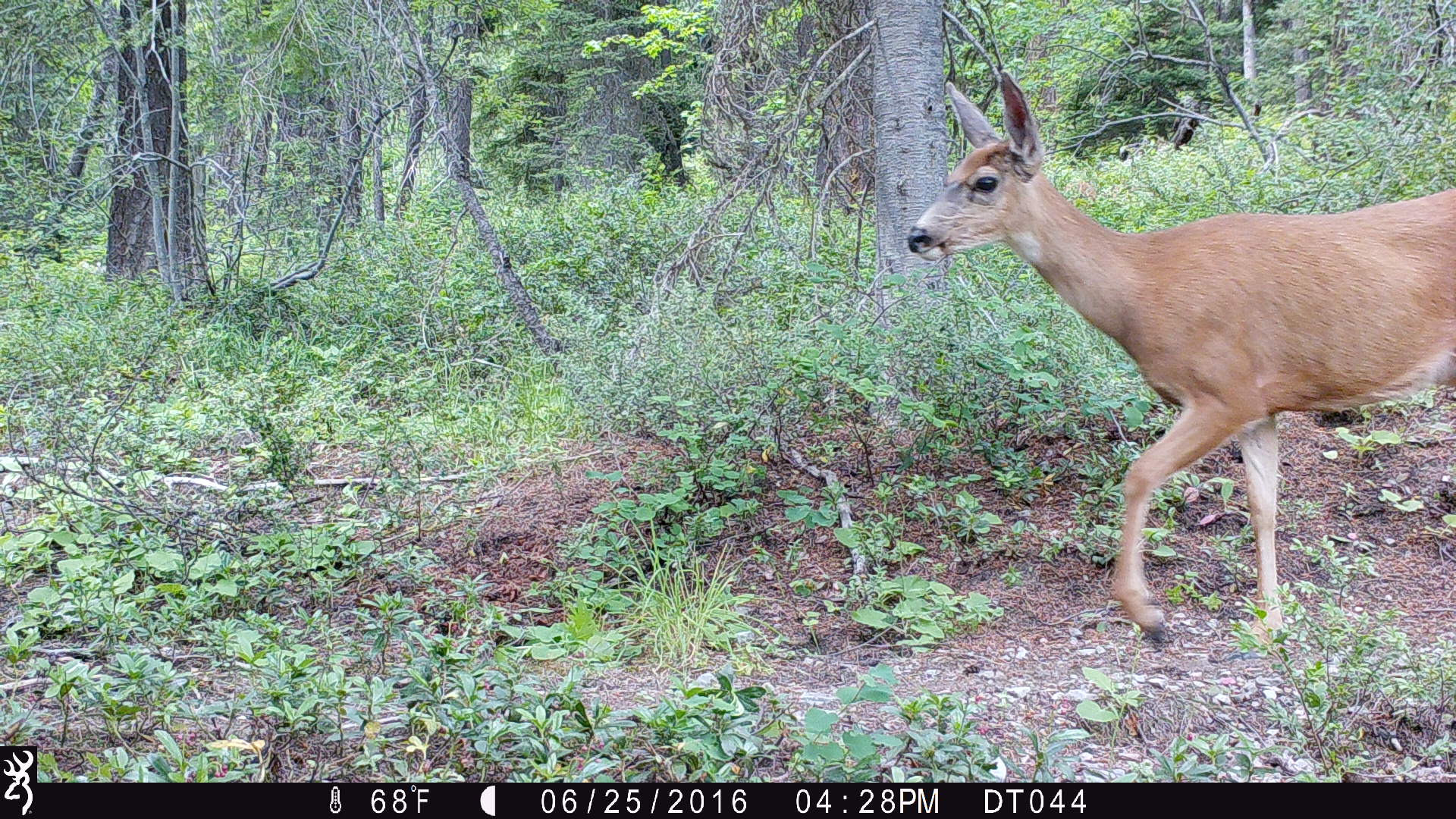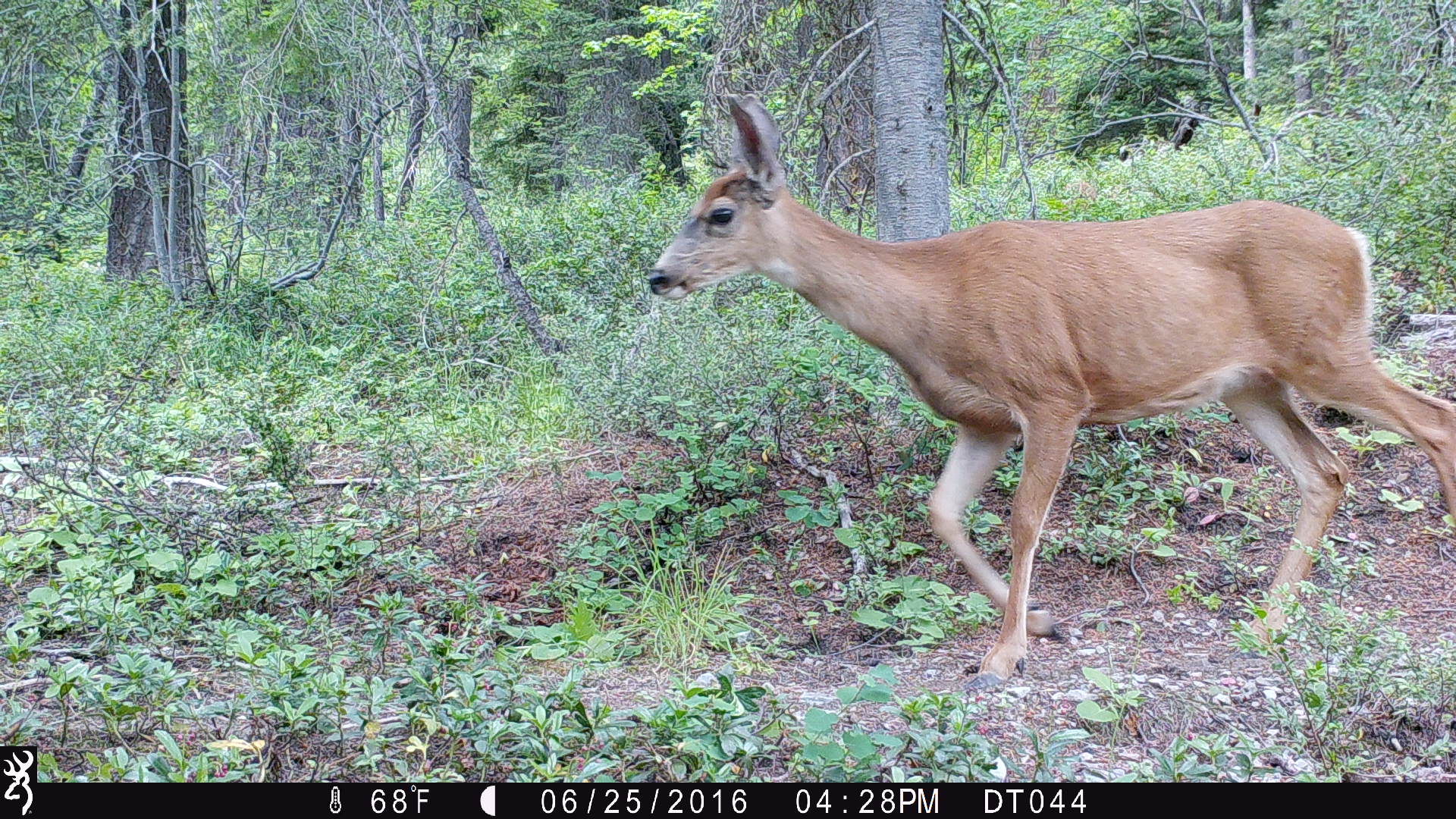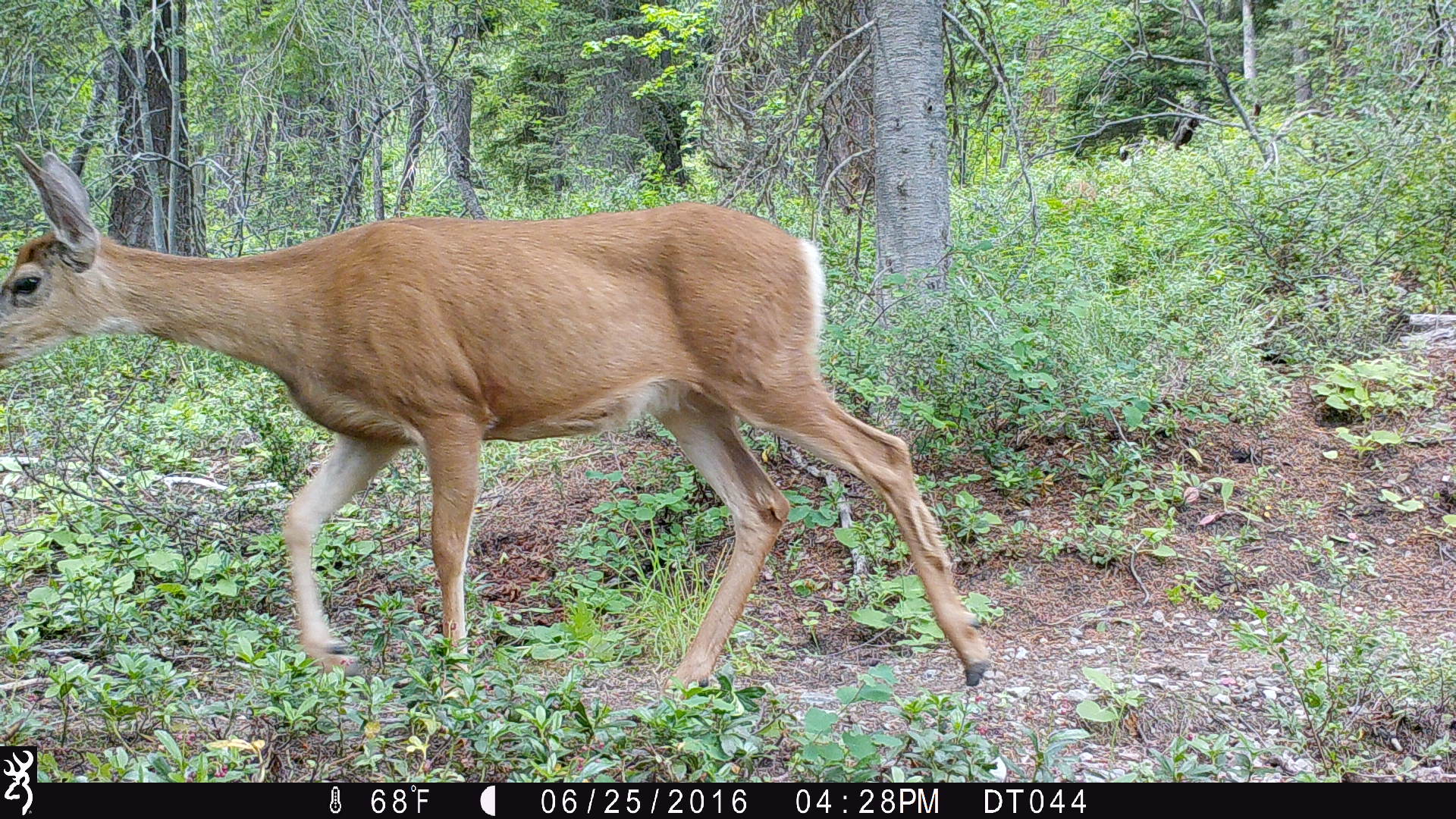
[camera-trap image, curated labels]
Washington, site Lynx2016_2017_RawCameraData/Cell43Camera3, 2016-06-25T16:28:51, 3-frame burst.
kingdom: Animalia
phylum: Chordata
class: Mammalia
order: Artiodactyla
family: Cervidae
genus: Odocoileus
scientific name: Odocoileus hemionus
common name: mule deer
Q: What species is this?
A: Odocoileus hemionus (mule deer).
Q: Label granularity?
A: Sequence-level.